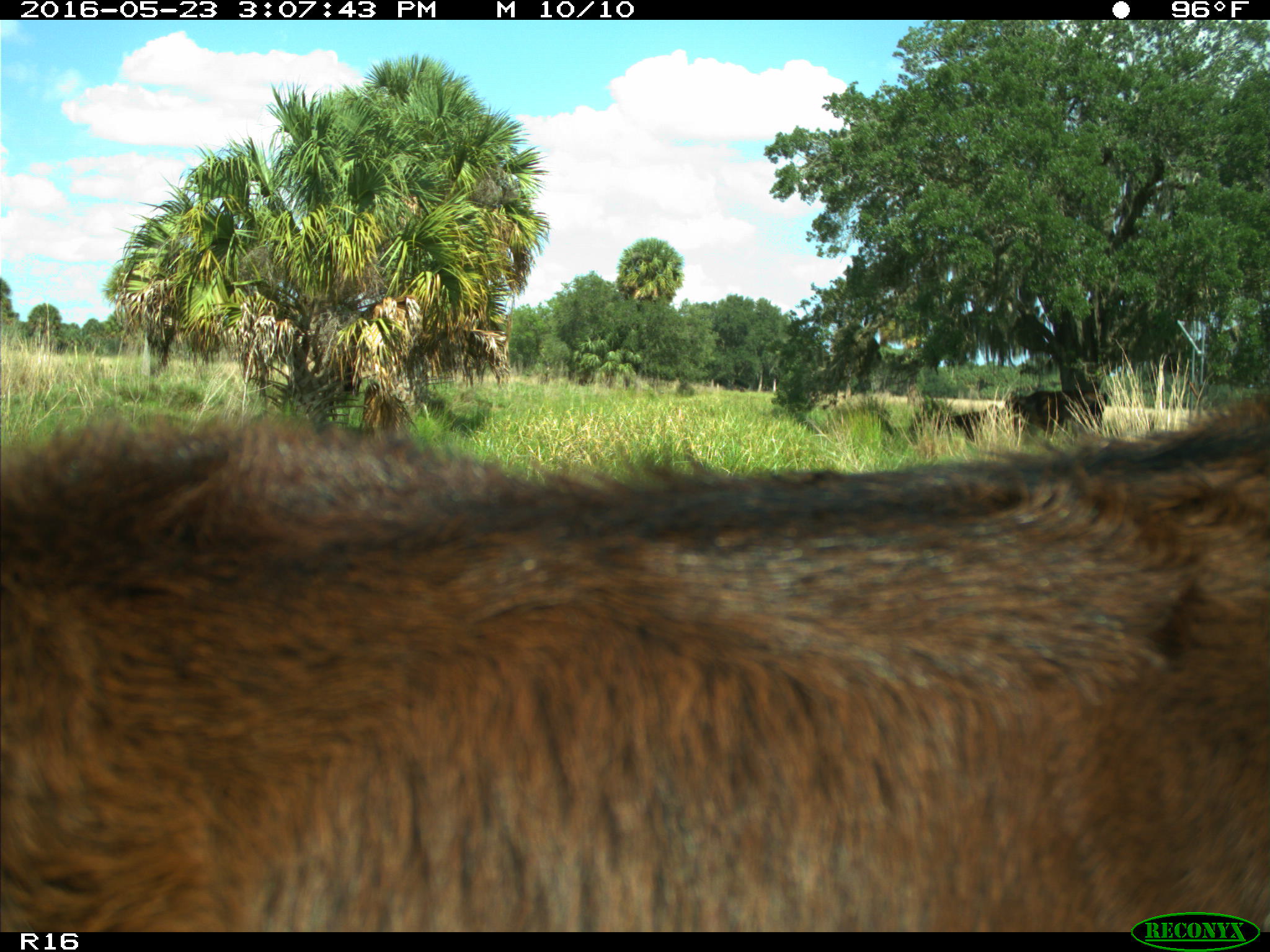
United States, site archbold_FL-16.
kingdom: Animalia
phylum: Chordata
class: Mammalia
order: Artiodactyla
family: Bovidae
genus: Bos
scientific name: Bos taurus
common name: domestic cow